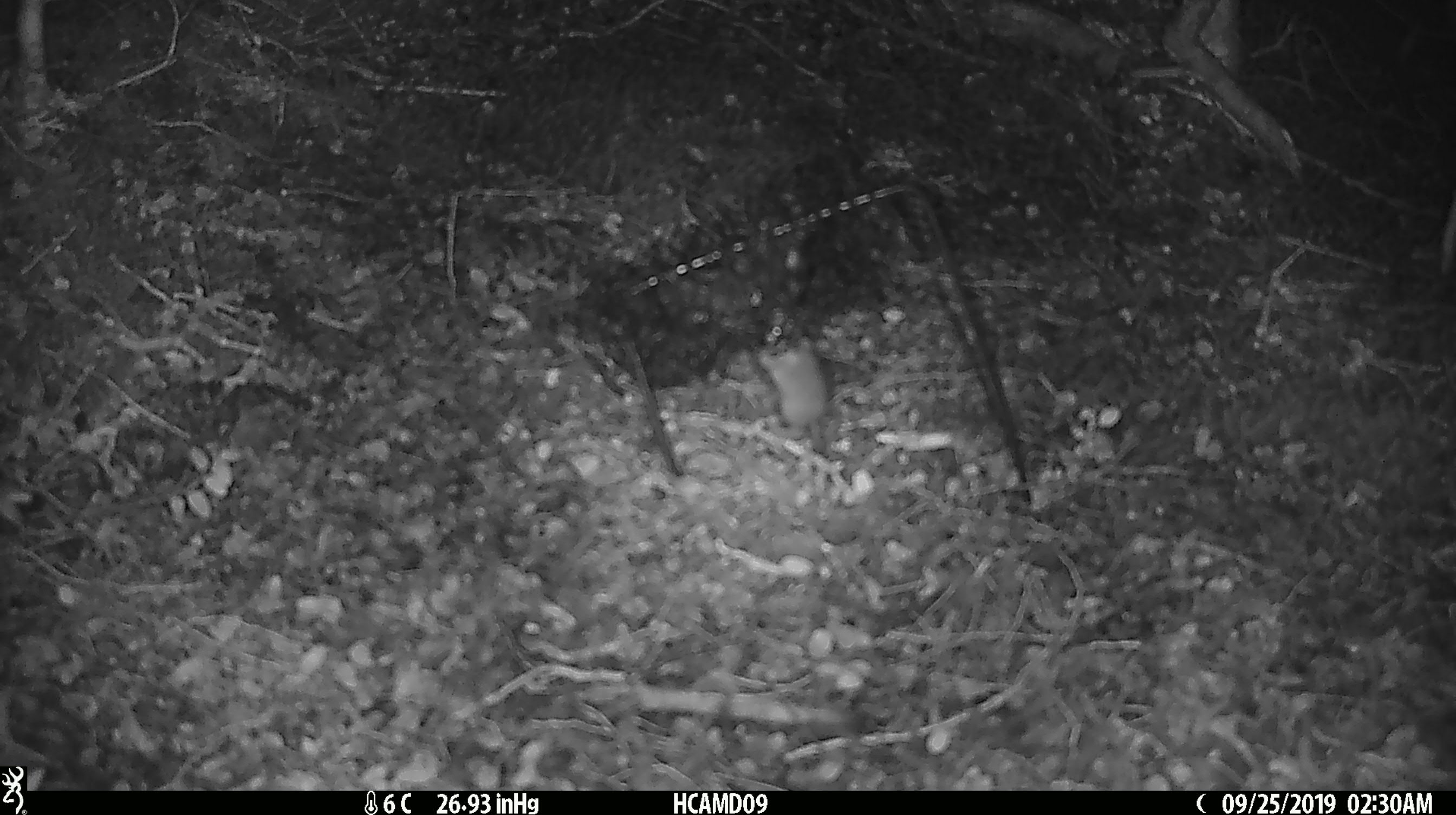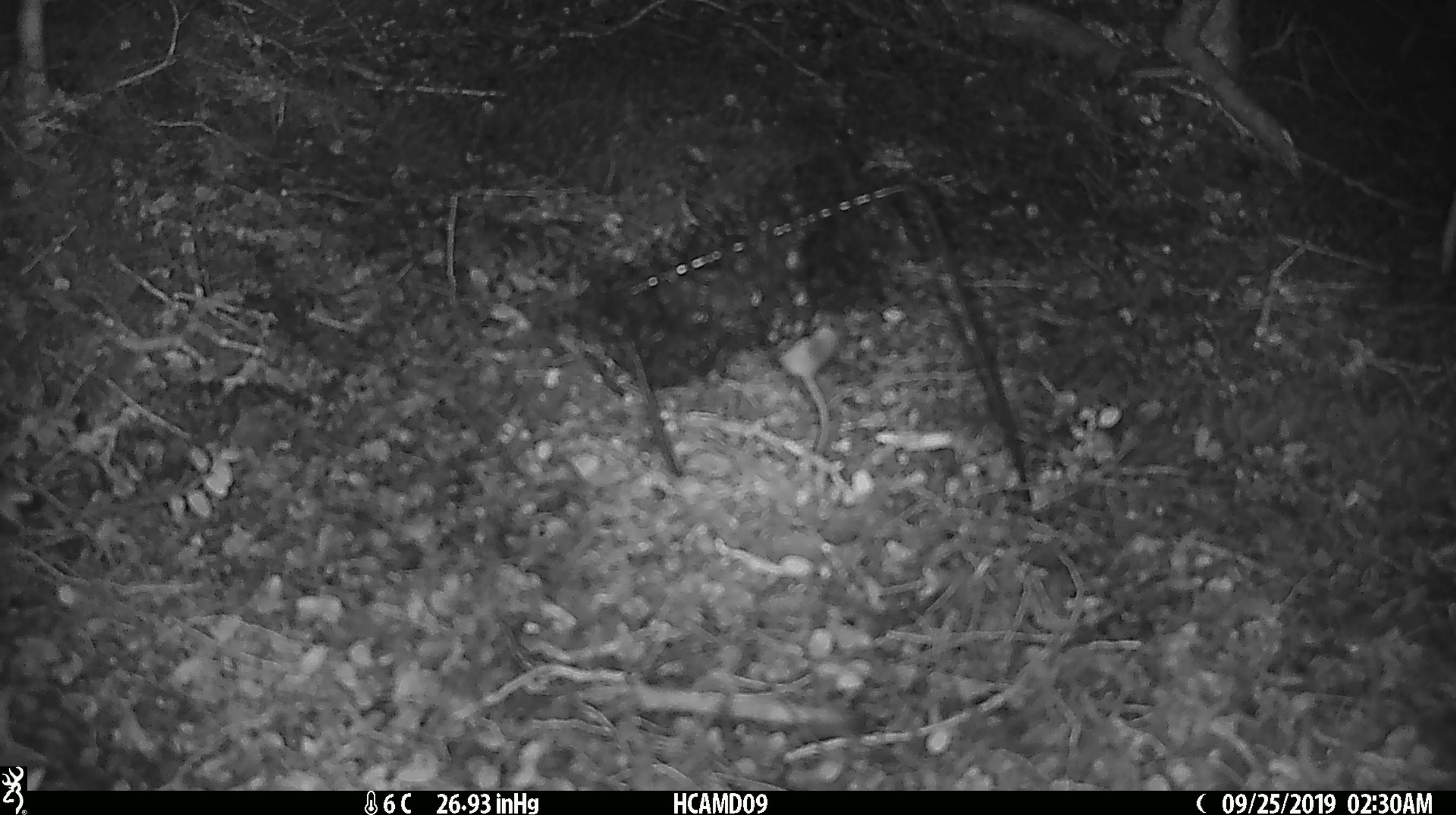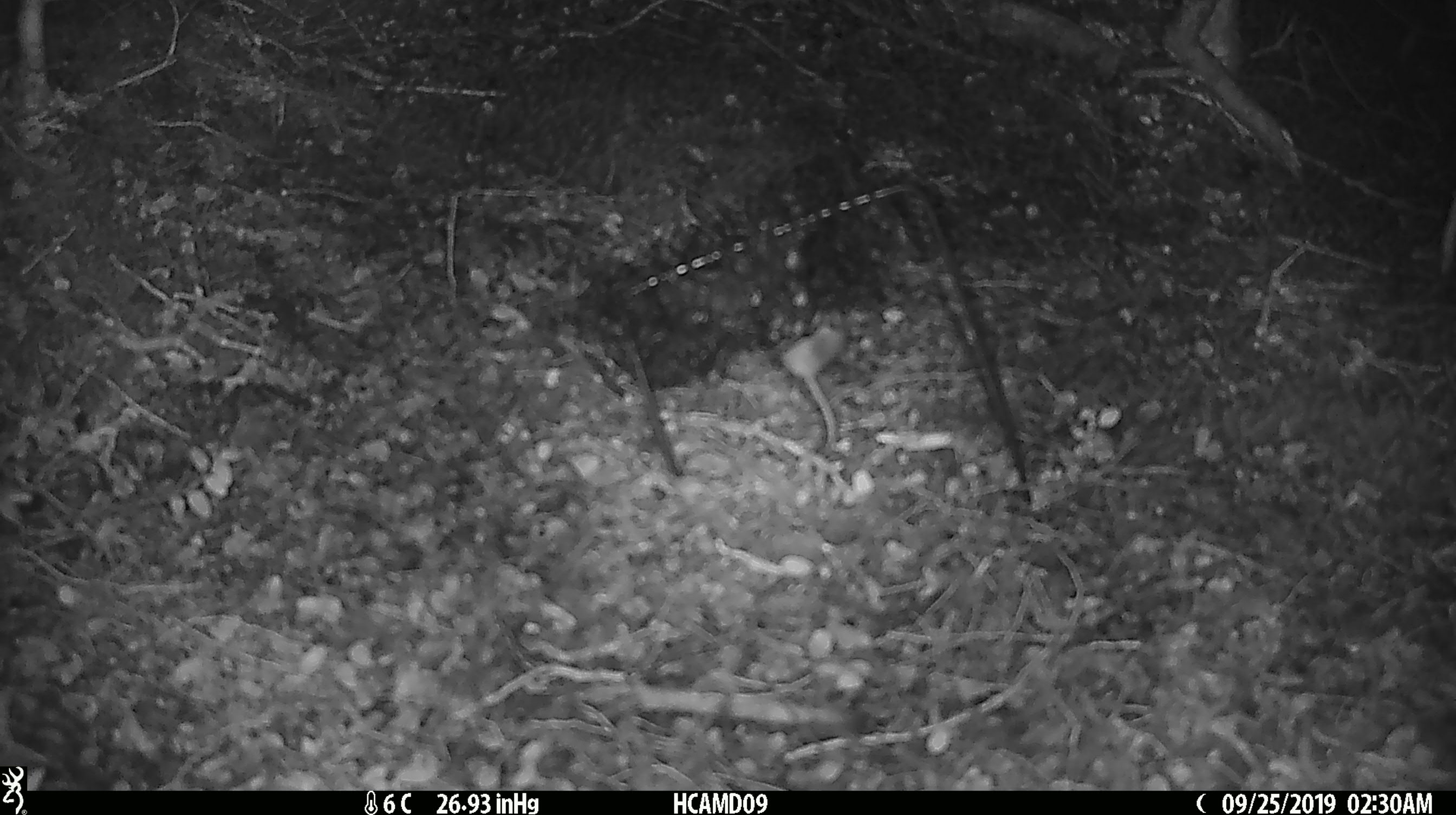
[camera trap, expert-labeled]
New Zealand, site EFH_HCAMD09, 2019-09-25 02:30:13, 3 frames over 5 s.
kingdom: Animalia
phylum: Chordata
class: Mammalia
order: Rodentia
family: Muridae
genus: Mus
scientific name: Mus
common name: mouse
Mouse (Mus).